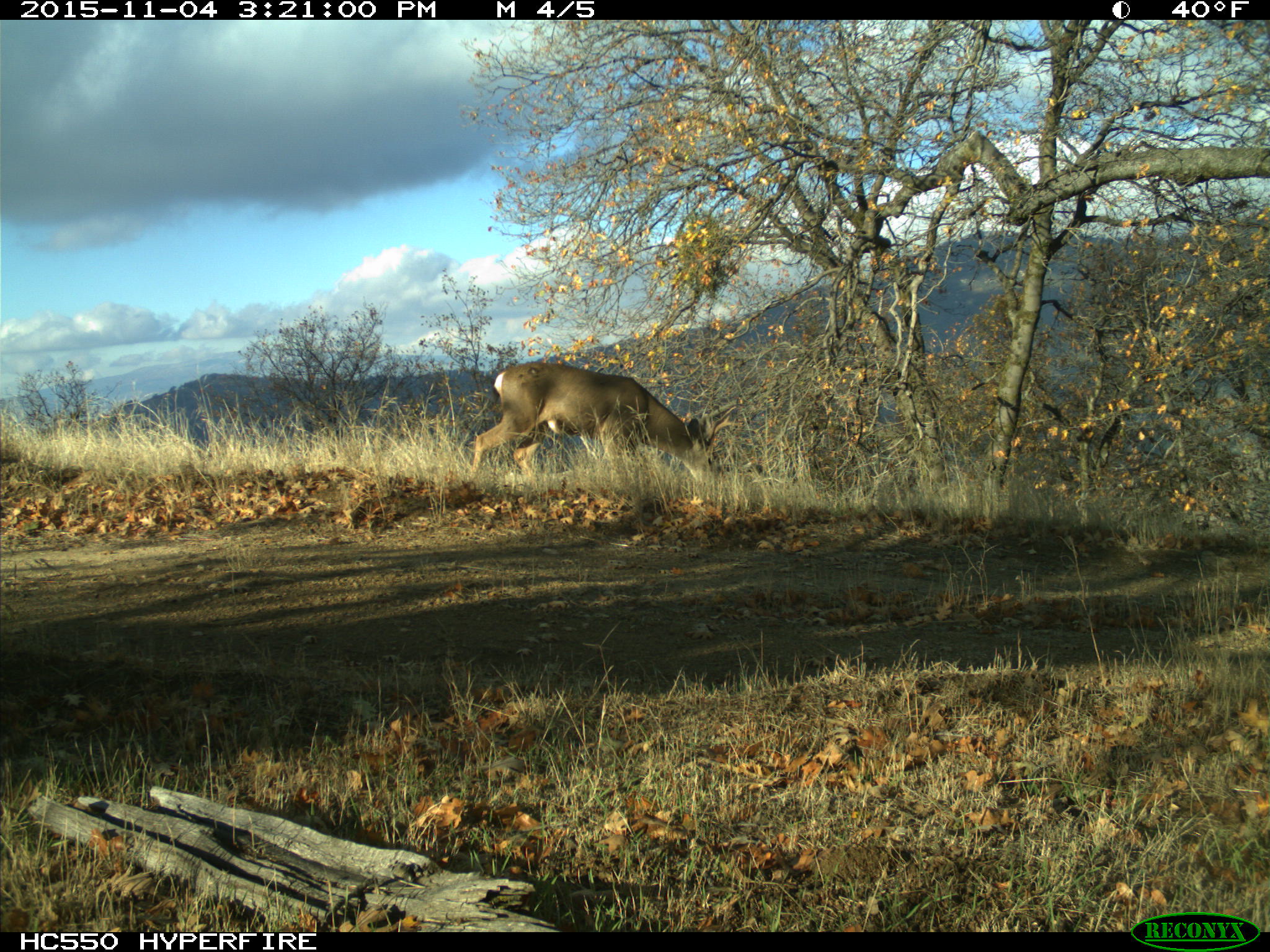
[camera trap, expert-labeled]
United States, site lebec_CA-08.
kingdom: Animalia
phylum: Chordata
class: Mammalia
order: Artiodactyla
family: Cervidae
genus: Odocoileus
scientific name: Odocoileus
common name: deer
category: unidentified deer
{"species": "unidentified deer (deer) (Odocoileus)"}